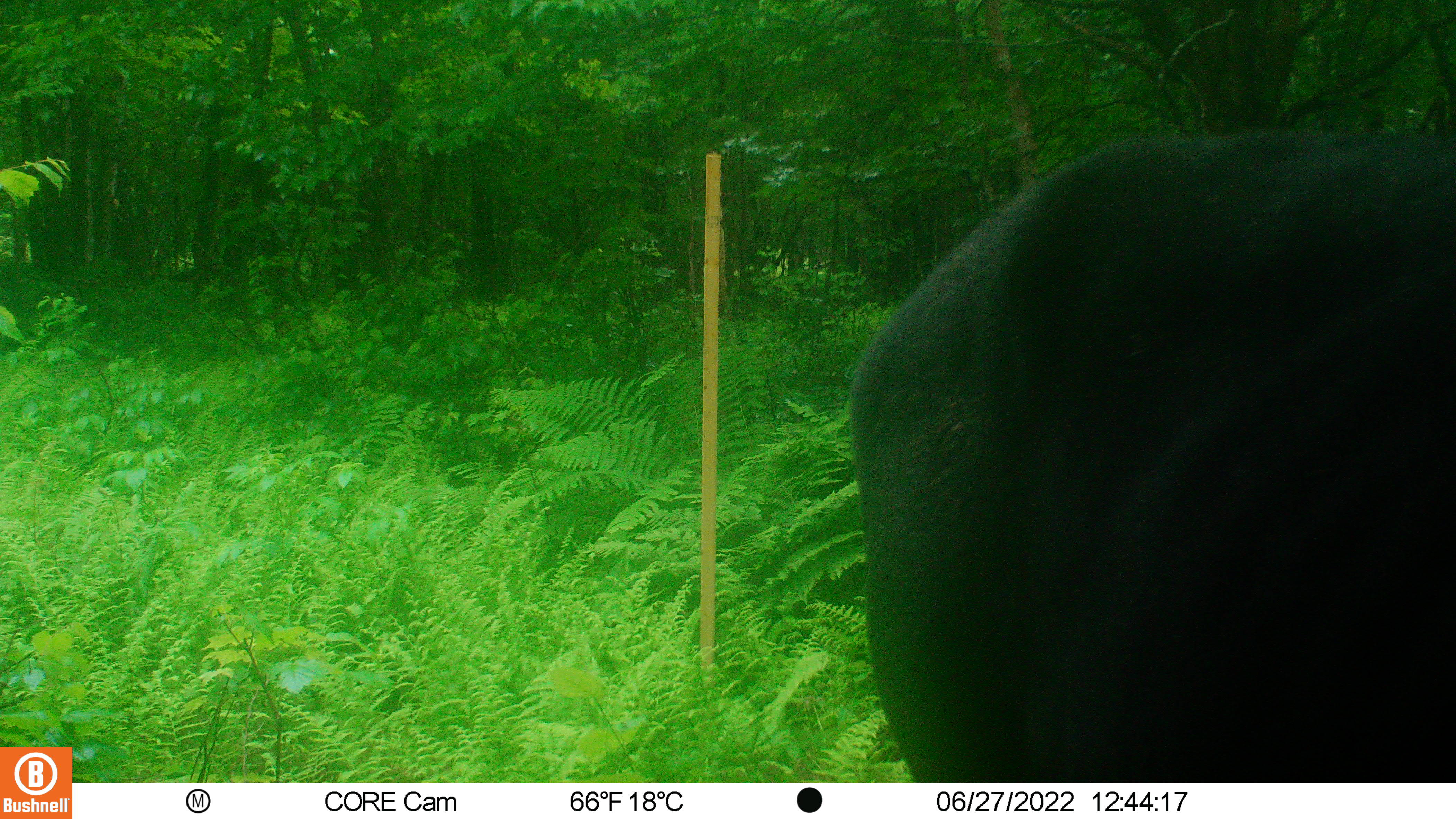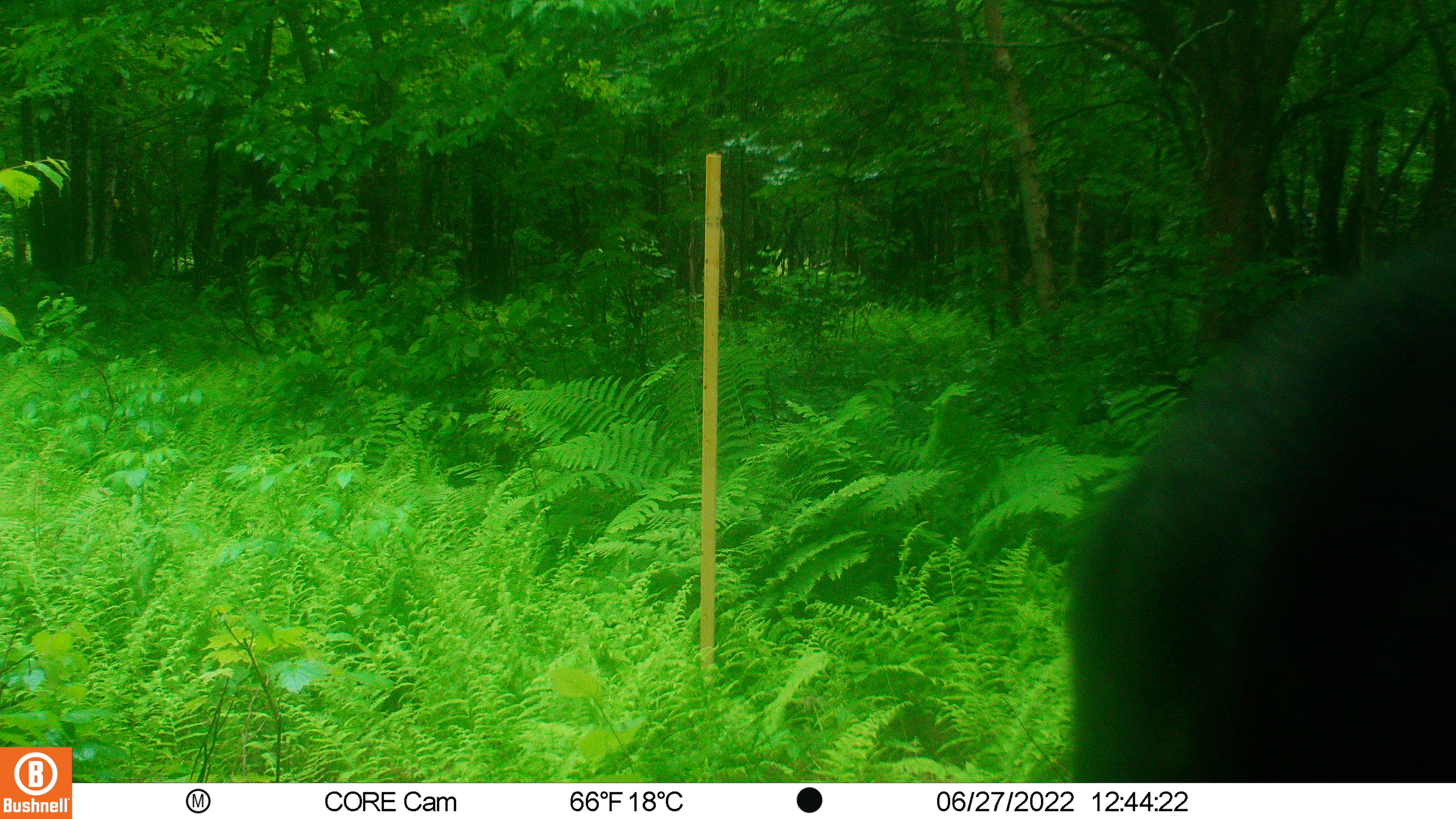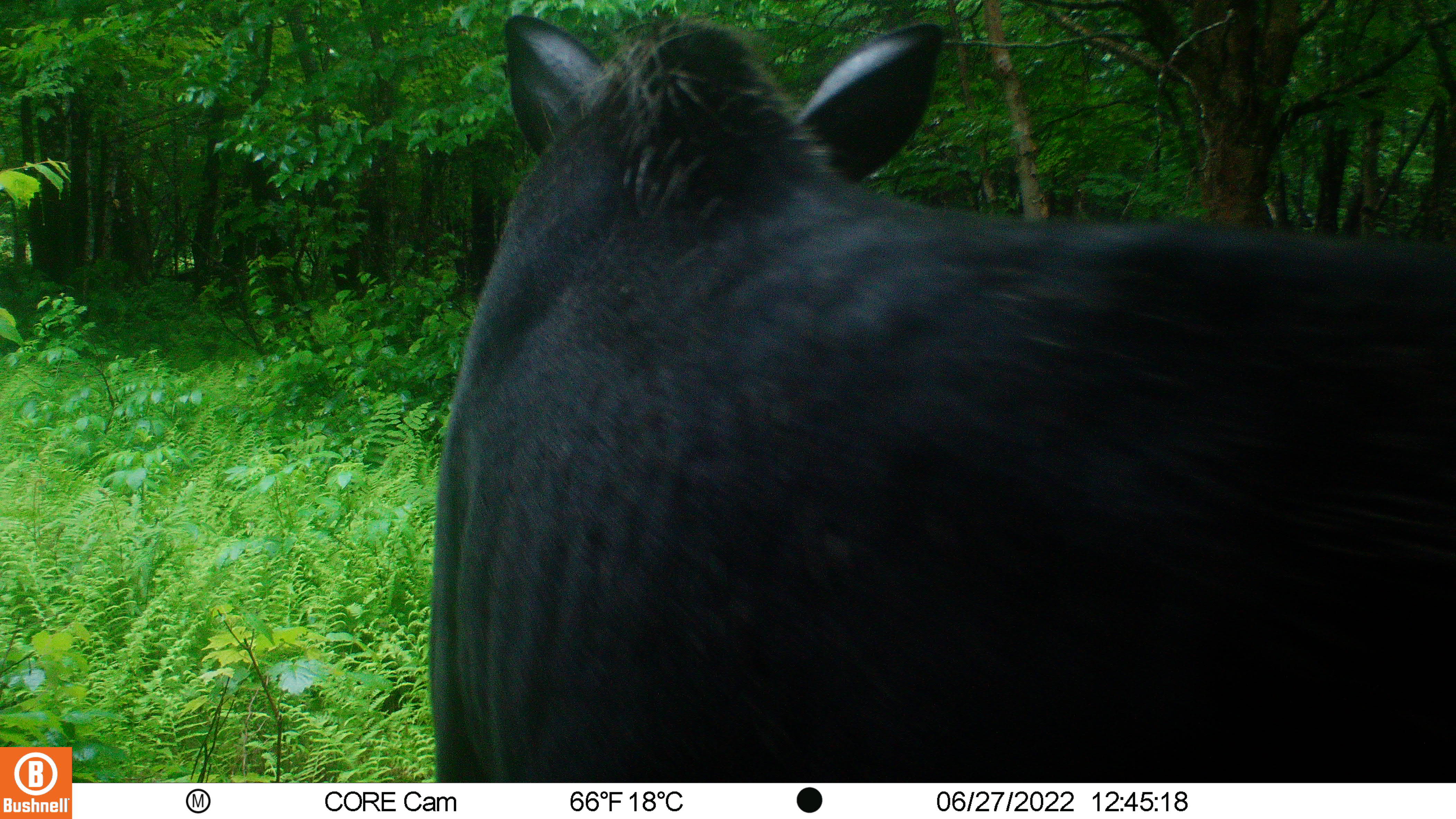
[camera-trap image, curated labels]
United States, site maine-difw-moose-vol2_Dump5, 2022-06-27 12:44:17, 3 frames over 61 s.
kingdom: Animalia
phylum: Chordata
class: Mammalia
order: Artiodactyla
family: Cervidae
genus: Alces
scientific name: Alces alces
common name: moose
Moose (Alces alces).